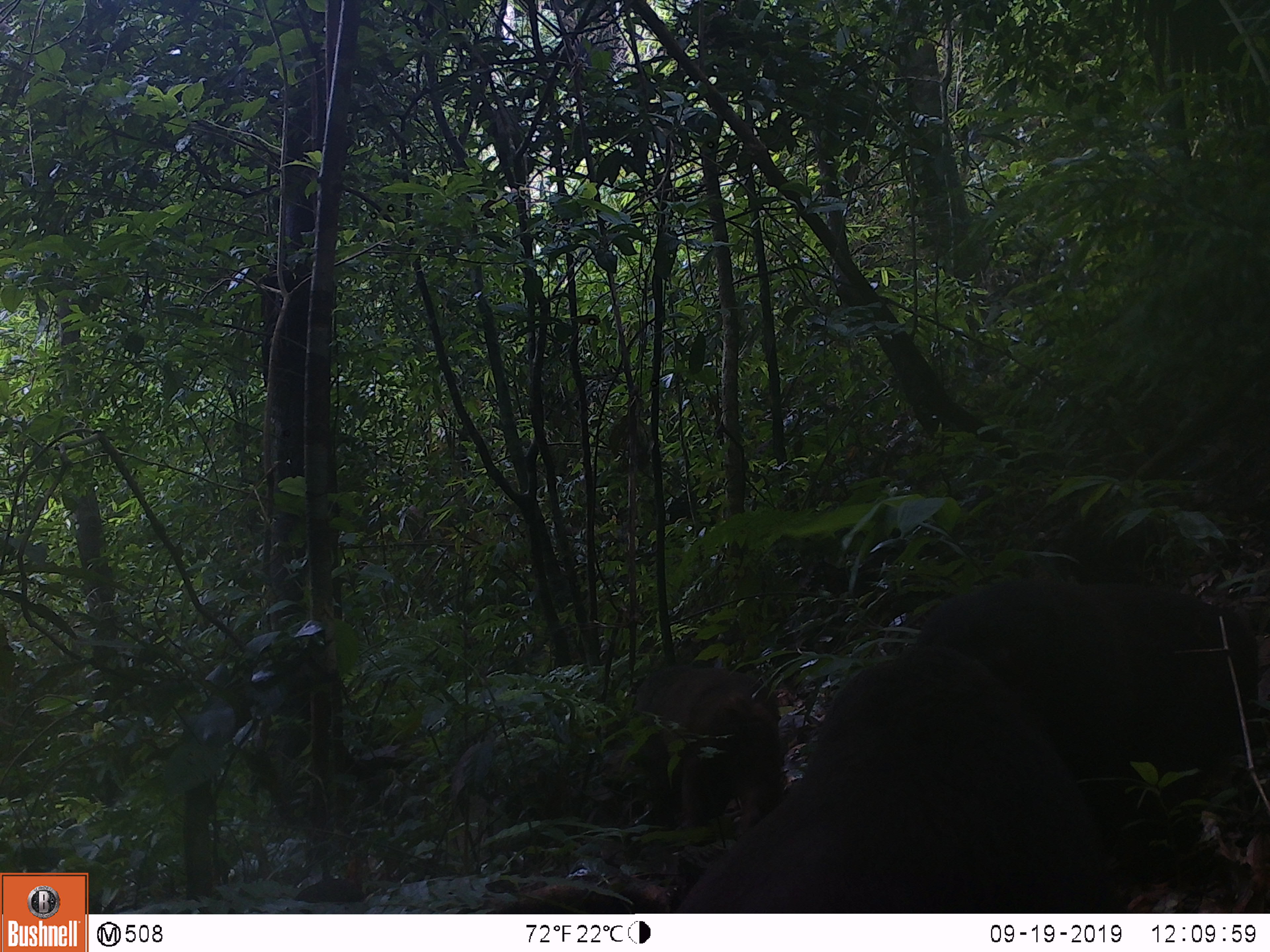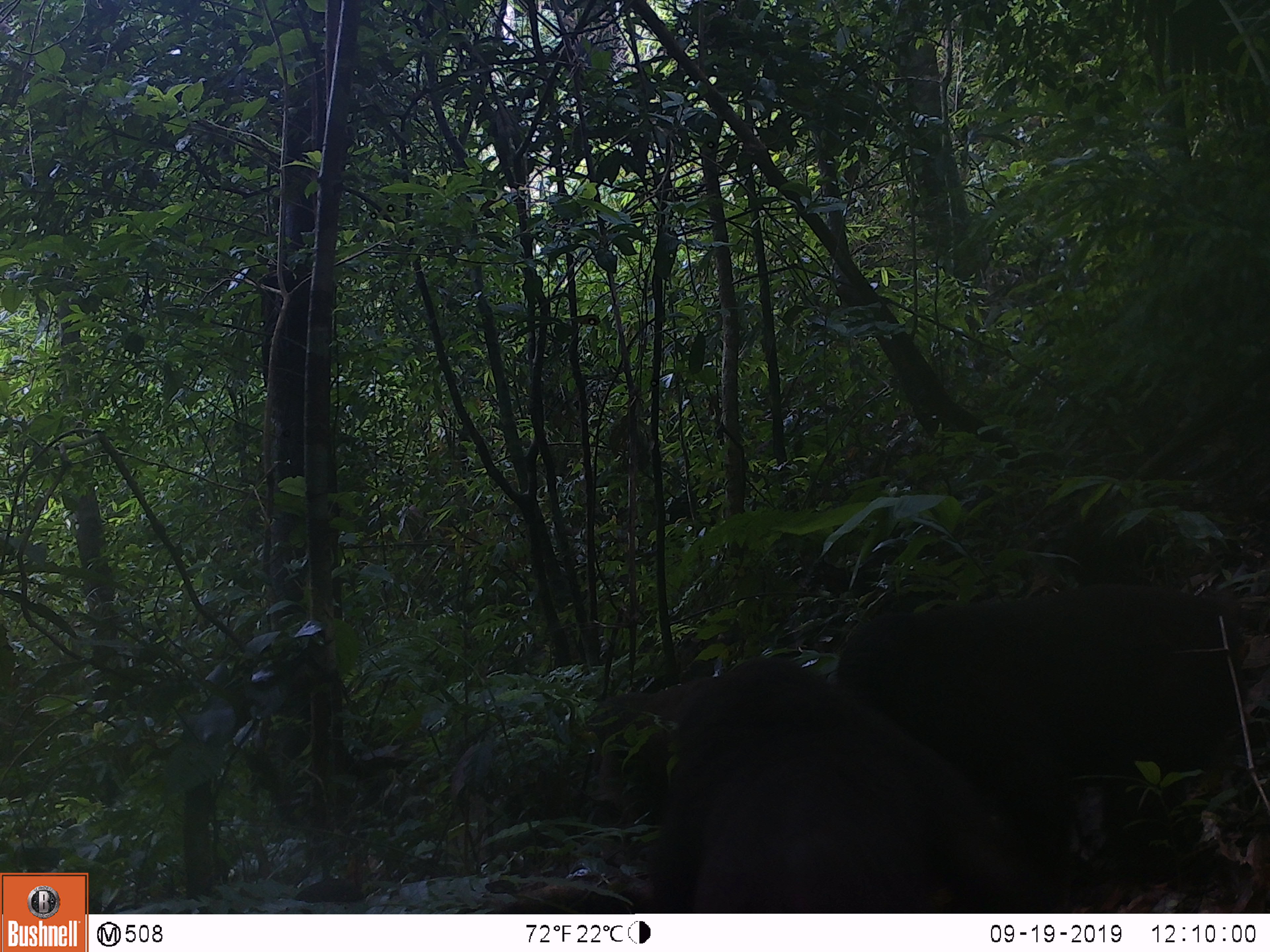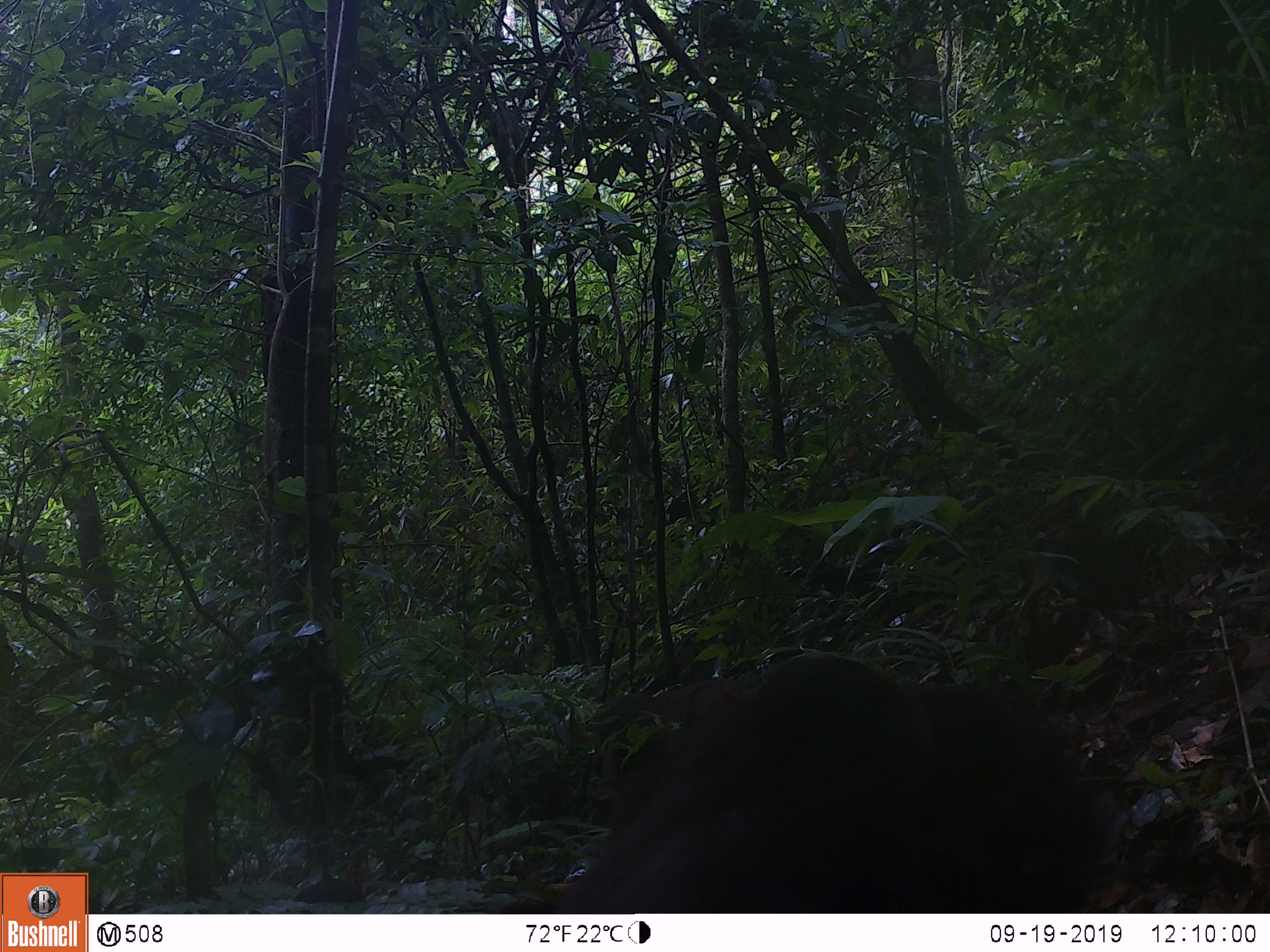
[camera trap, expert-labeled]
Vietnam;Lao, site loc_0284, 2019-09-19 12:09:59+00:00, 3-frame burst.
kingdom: Animalia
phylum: Chordata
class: Mammalia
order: Primates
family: Cercopithecidae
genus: Macaca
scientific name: Macaca arctoides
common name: stump-tailed macaque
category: stump tailed macaque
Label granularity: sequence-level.